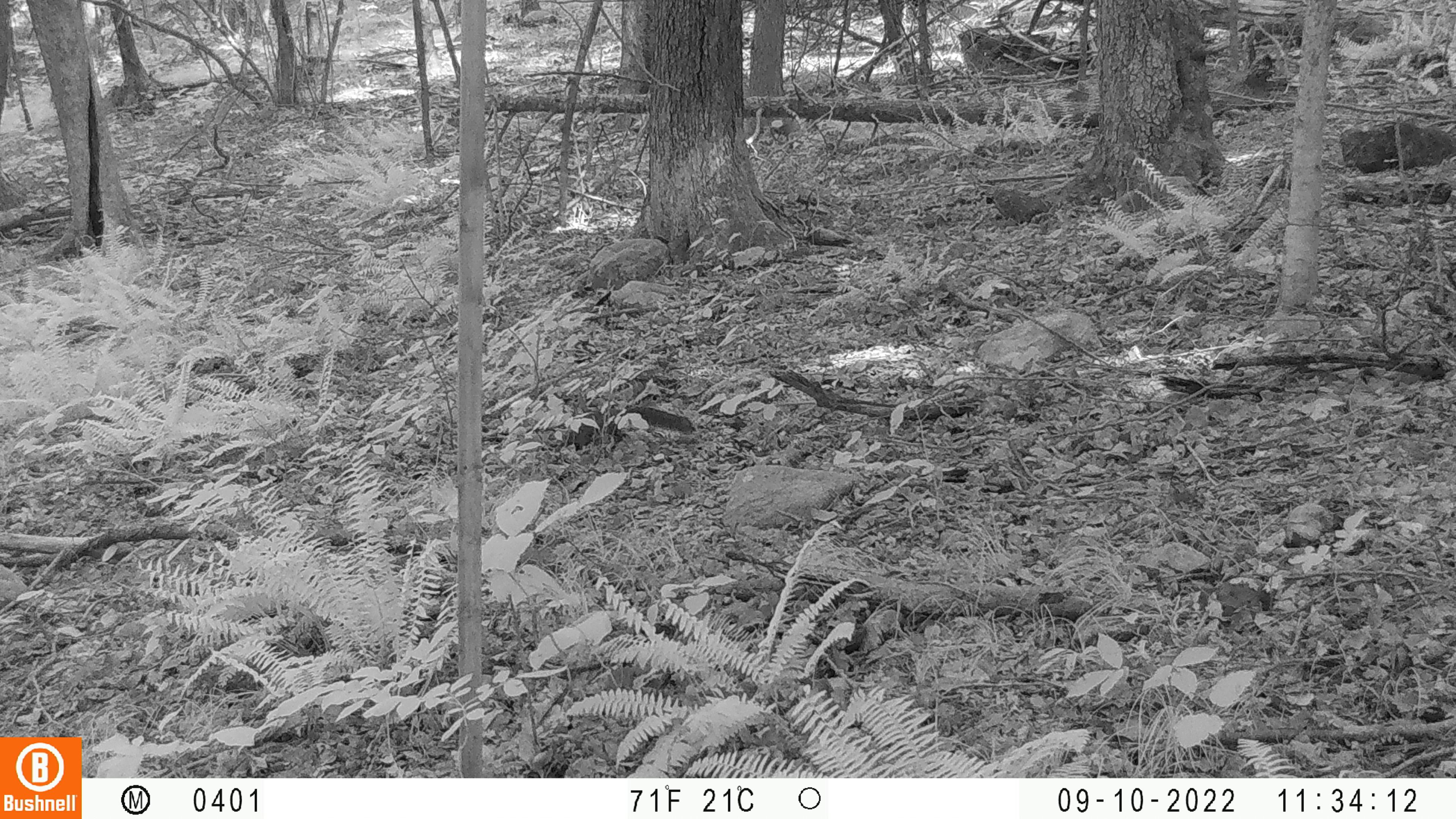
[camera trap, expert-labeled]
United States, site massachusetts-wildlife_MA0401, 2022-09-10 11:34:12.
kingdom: Animalia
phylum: Chordata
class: Mammalia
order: Rodentia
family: Sciuridae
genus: Sciurus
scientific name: Sciurus carolinensis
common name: gray squirrel